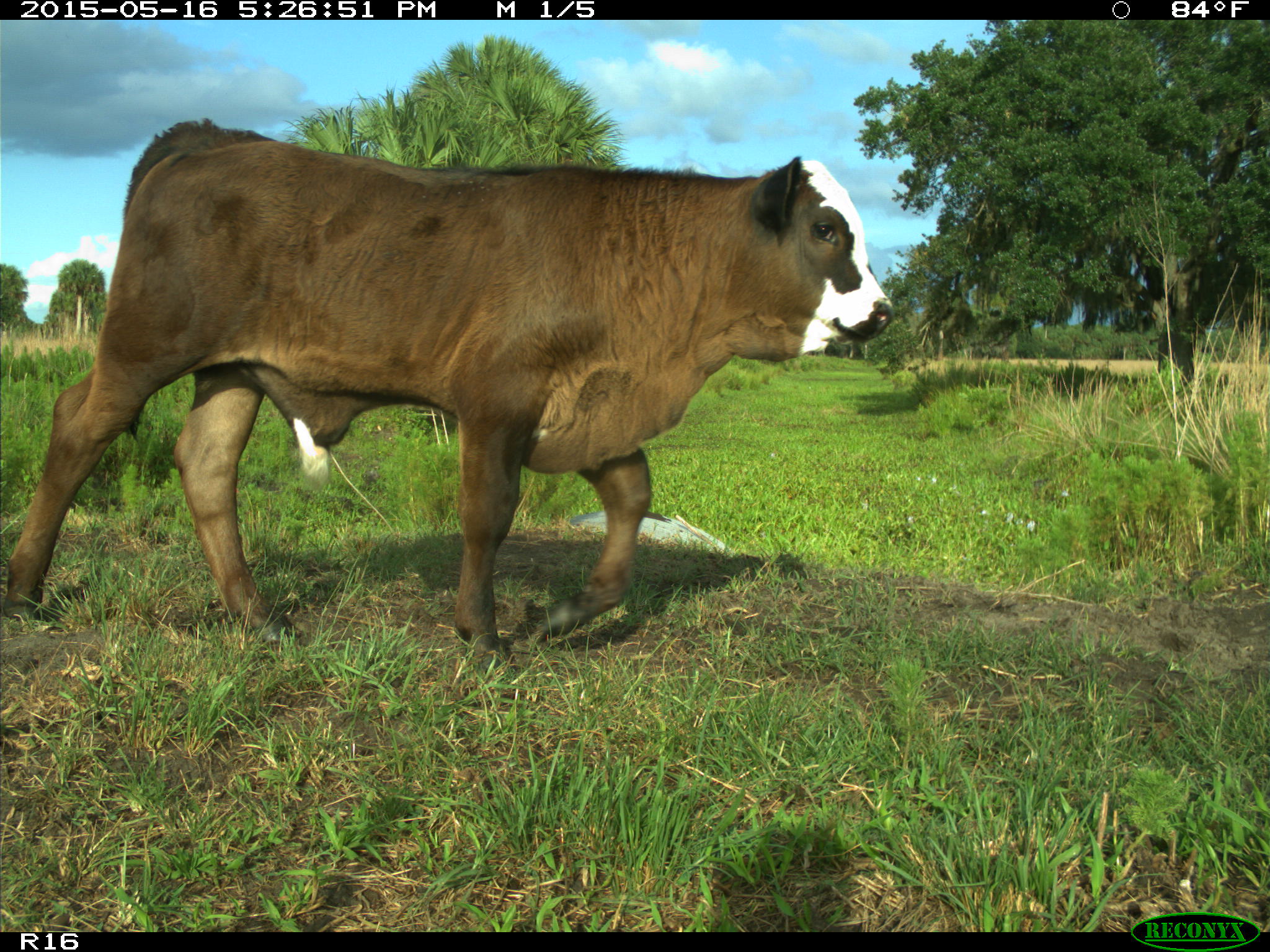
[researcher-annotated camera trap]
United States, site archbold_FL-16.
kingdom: Animalia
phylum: Chordata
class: Mammalia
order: Artiodactyla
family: Bovidae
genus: Bos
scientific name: Bos taurus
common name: domestic cow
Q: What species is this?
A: Bos taurus (domestic cow).